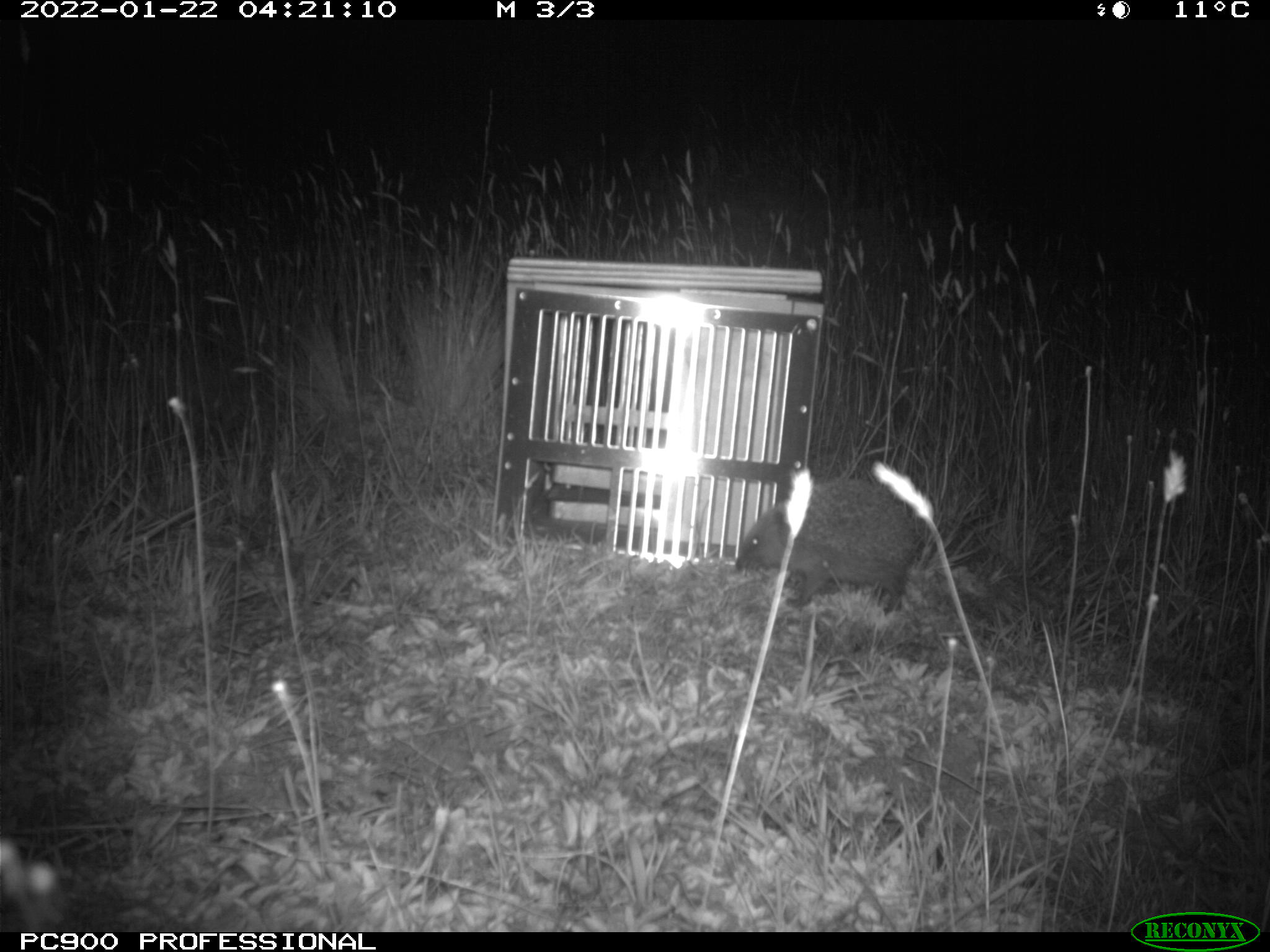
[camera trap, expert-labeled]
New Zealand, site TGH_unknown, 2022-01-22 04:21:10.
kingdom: Animalia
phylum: Chordata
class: Mammalia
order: Eulipotyphla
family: Erinaceidae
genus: Erinaceus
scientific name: Erinaceus europaeus europaeus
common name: european hedgehog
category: hedgehog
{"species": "hedgehog (european hedgehog) (Erinaceus europaeus europaeus)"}